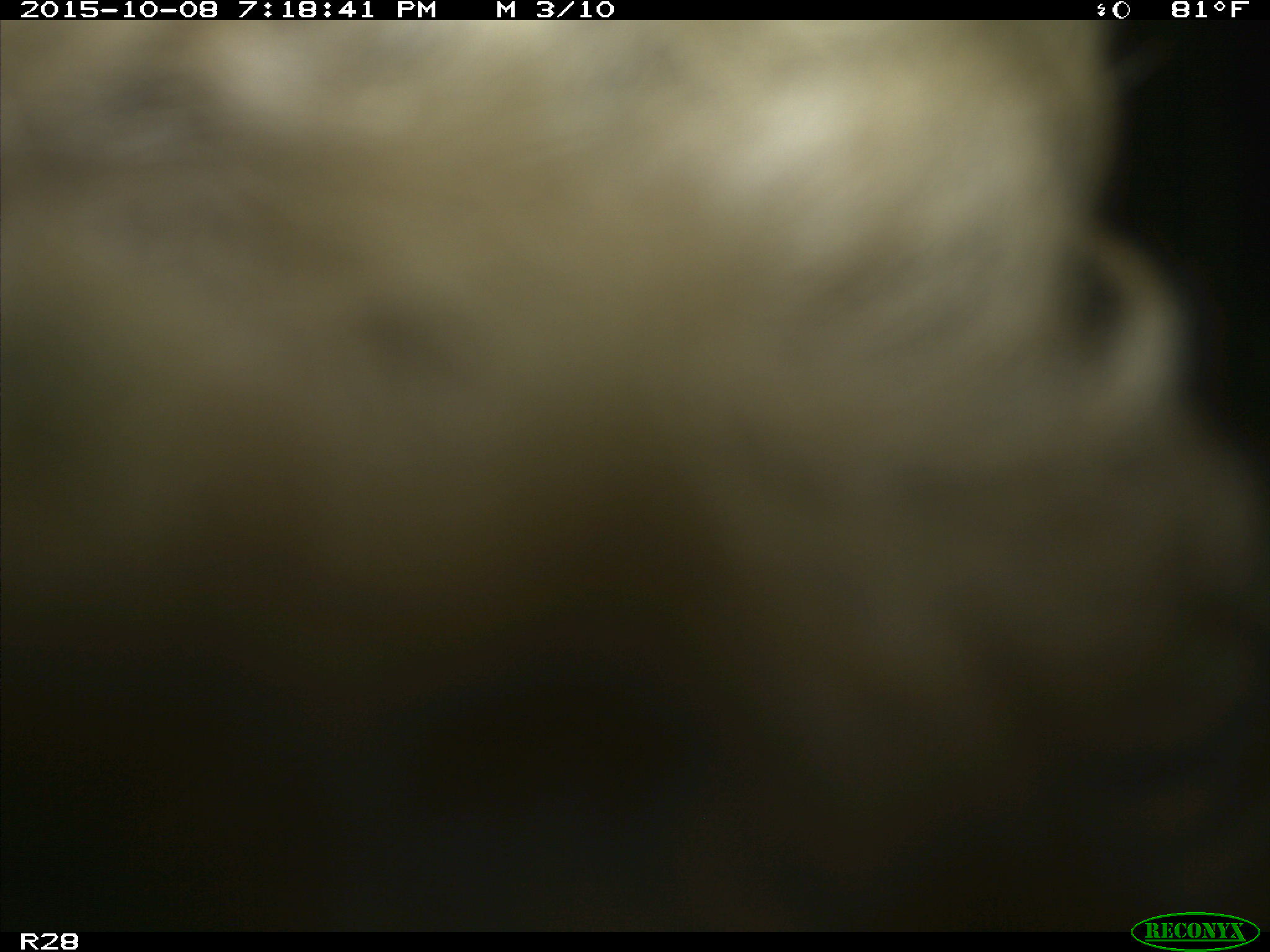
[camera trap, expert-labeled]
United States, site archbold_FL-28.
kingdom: Animalia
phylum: Chordata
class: Mammalia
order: Artiodactyla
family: Bovidae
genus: Bos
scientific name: Bos taurus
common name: domestic cow